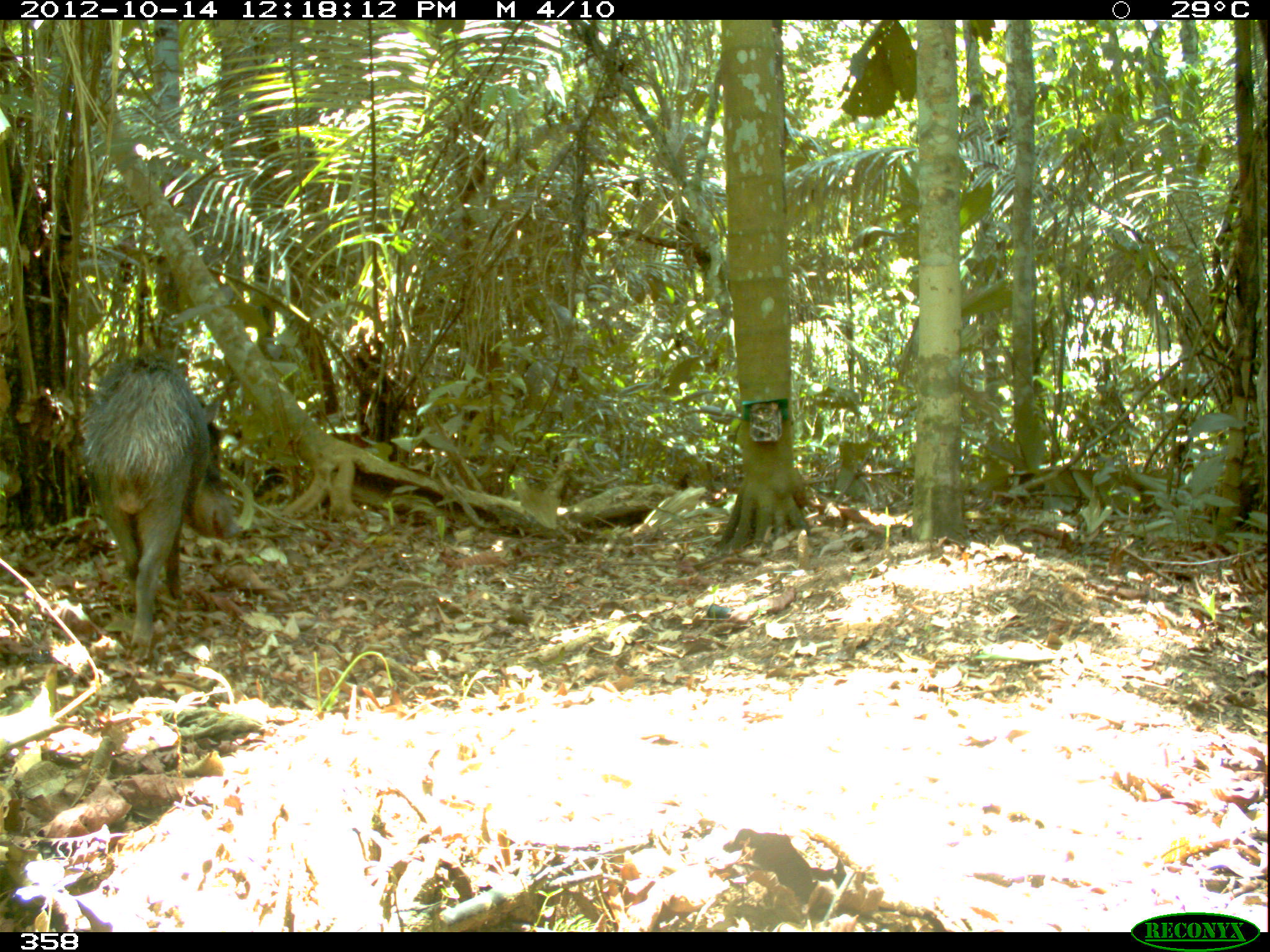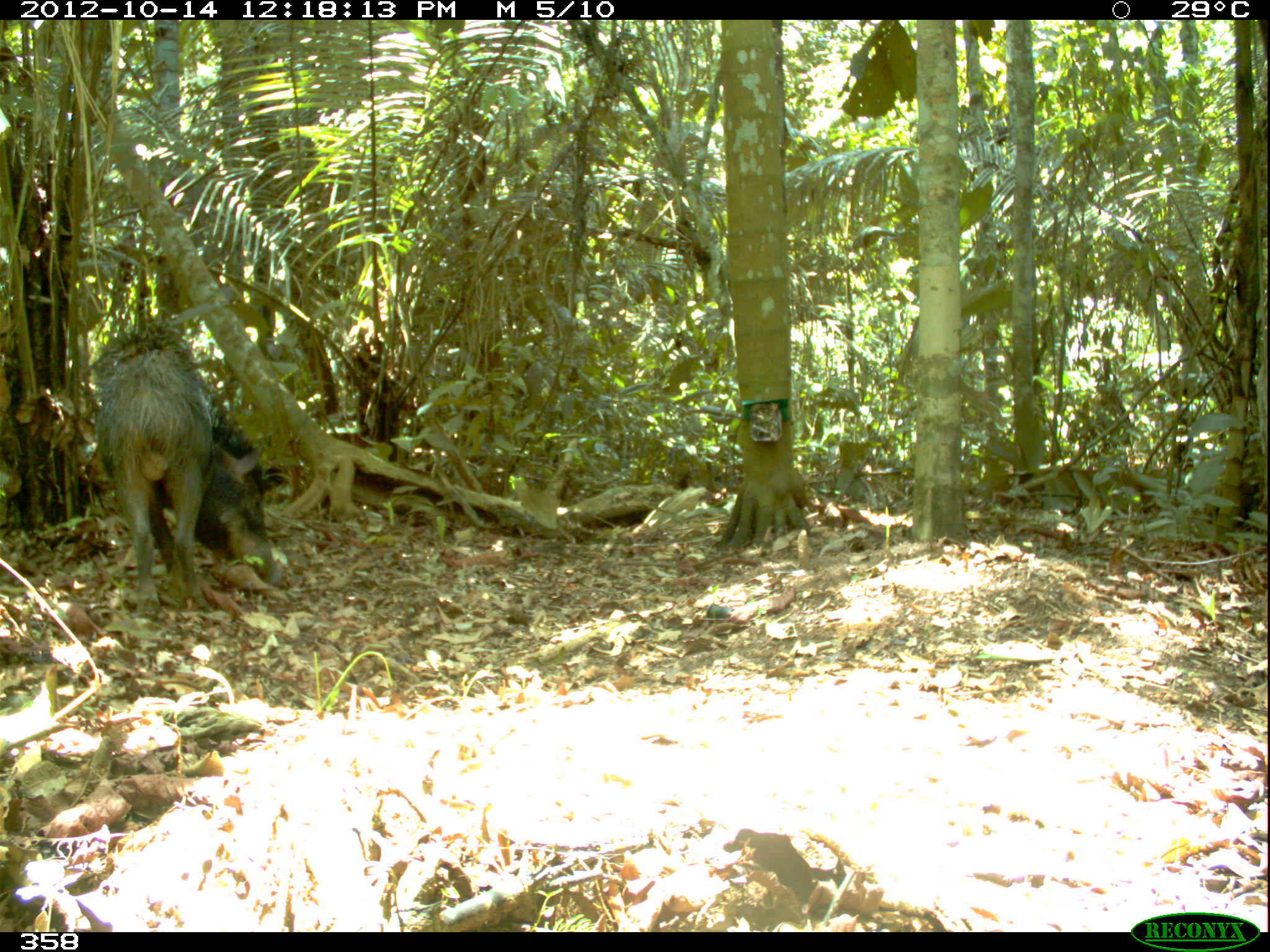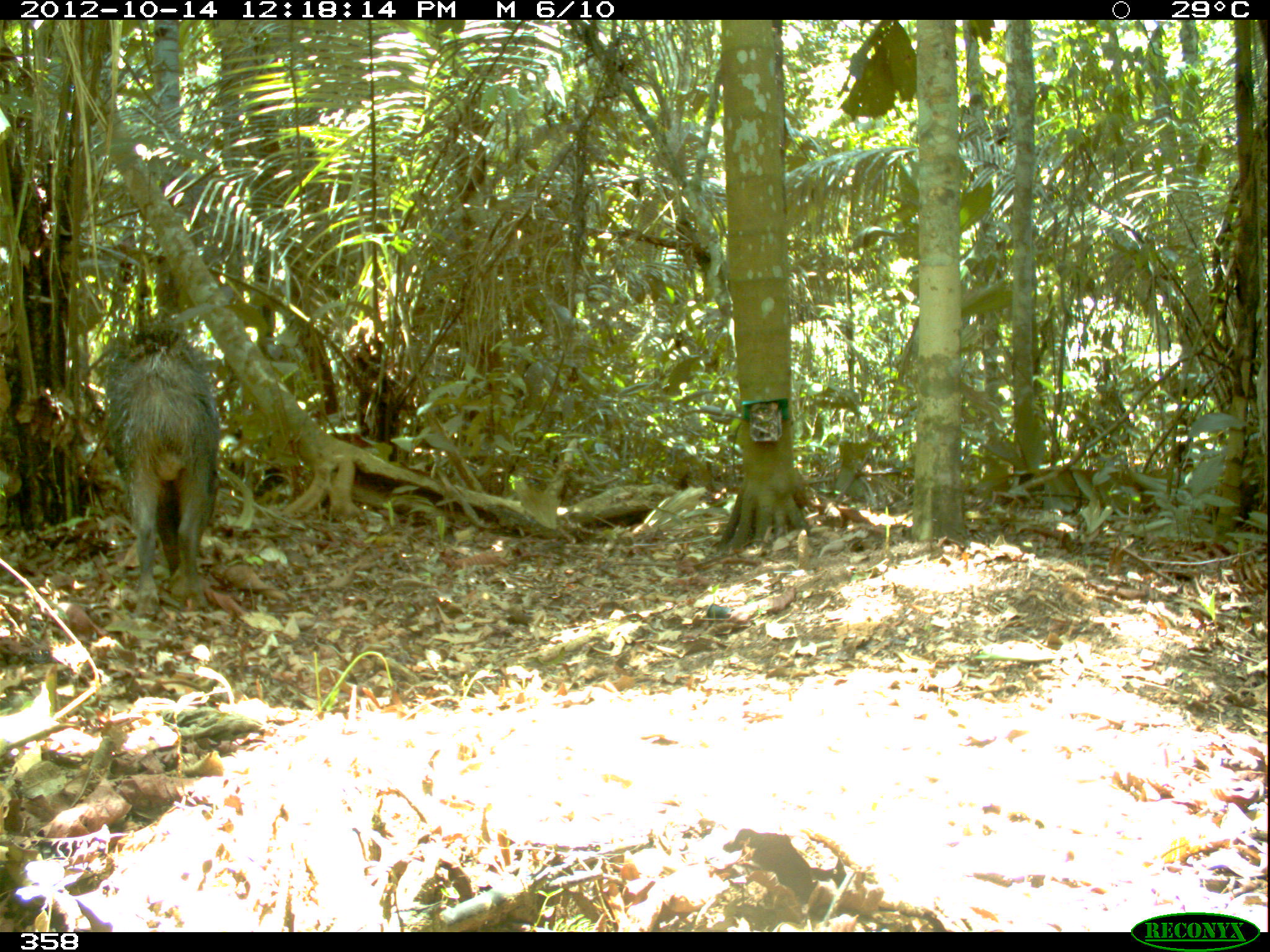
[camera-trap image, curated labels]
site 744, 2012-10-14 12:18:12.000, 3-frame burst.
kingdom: Animalia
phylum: Chordata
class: Mammalia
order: Artiodactyla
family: Tayassuidae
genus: Tayassu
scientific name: Tayassu pecari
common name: white-lipped peccary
Tayassu pecari (white-lipped peccary).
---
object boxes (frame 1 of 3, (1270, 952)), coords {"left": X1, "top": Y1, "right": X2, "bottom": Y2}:
tayassu pecari: {"left": 81, "top": 352, "right": 240, "bottom": 647}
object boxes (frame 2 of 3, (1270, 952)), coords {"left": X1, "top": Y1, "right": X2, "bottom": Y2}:
tayassu pecari: {"left": 92, "top": 322, "right": 279, "bottom": 617}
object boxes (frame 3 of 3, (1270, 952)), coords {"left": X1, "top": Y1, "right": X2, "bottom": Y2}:
tayassu pecari: {"left": 103, "top": 330, "right": 220, "bottom": 616}